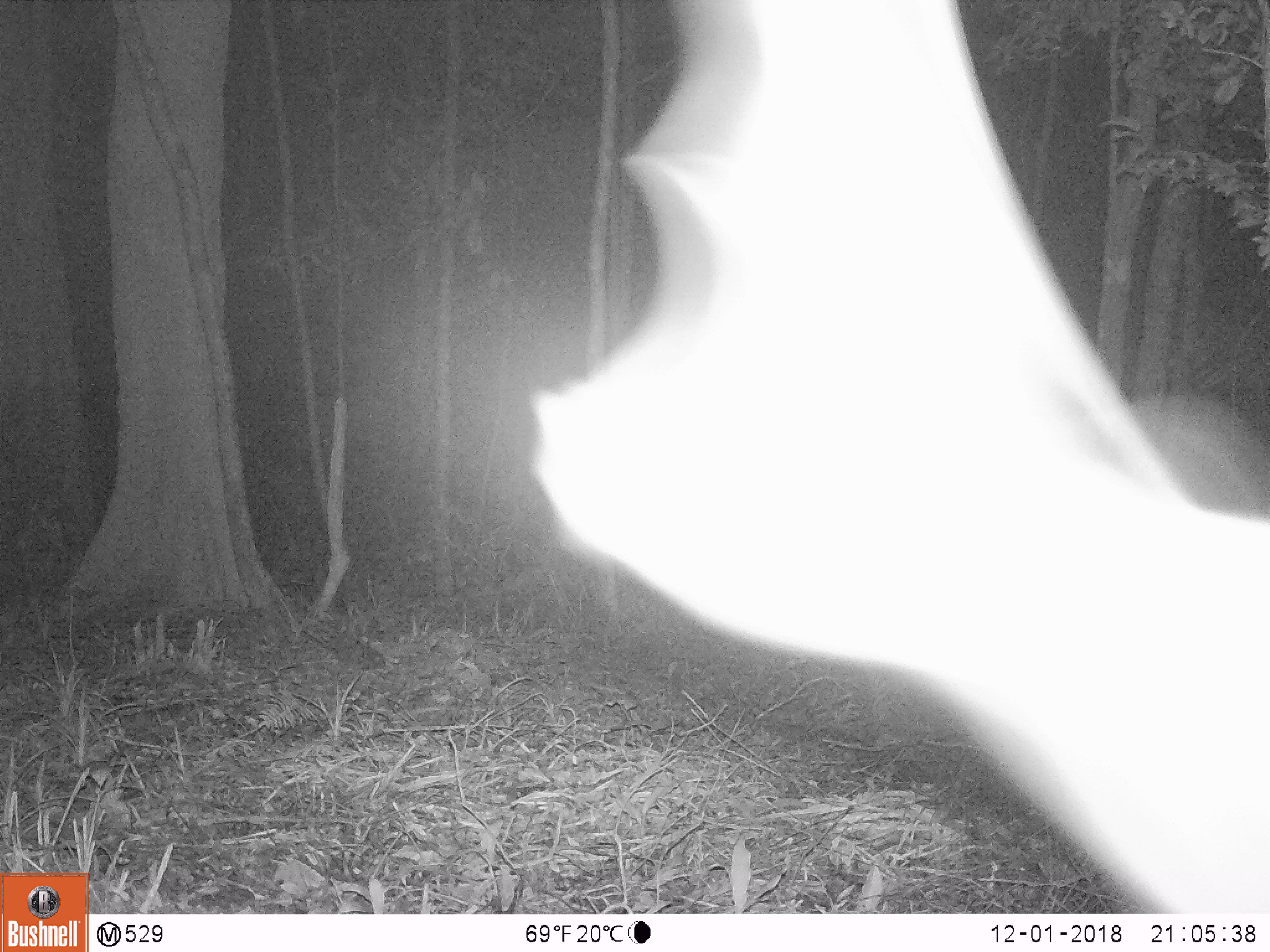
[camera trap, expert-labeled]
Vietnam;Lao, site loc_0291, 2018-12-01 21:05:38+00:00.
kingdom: Animalia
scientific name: Animalia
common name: animal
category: unidentified animal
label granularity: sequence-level